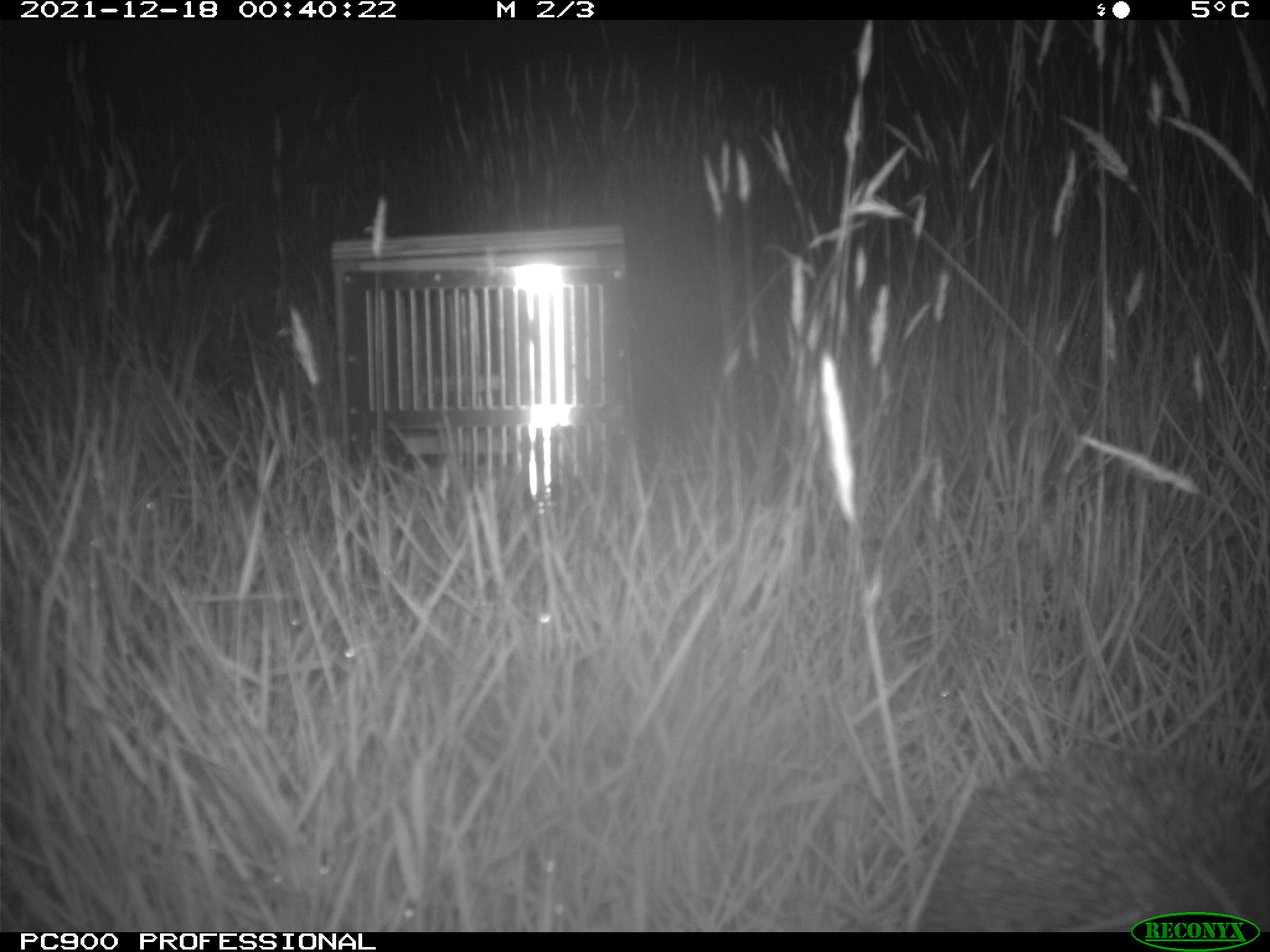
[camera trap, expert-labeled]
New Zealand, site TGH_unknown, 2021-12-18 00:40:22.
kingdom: Animalia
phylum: Chordata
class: Mammalia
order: Eulipotyphla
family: Erinaceidae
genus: Erinaceus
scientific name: Erinaceus europaeus europaeus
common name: european hedgehog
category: hedgehog